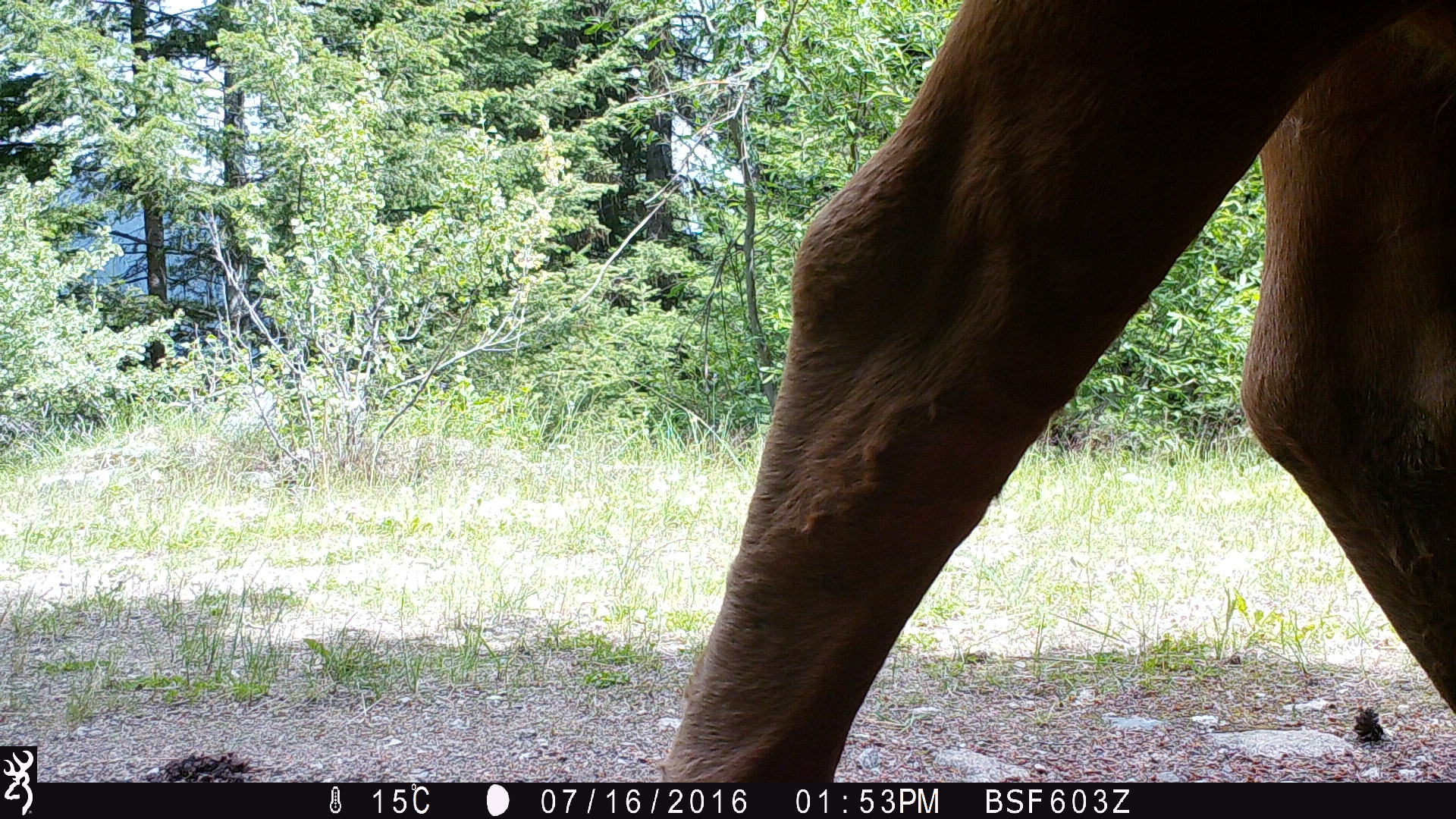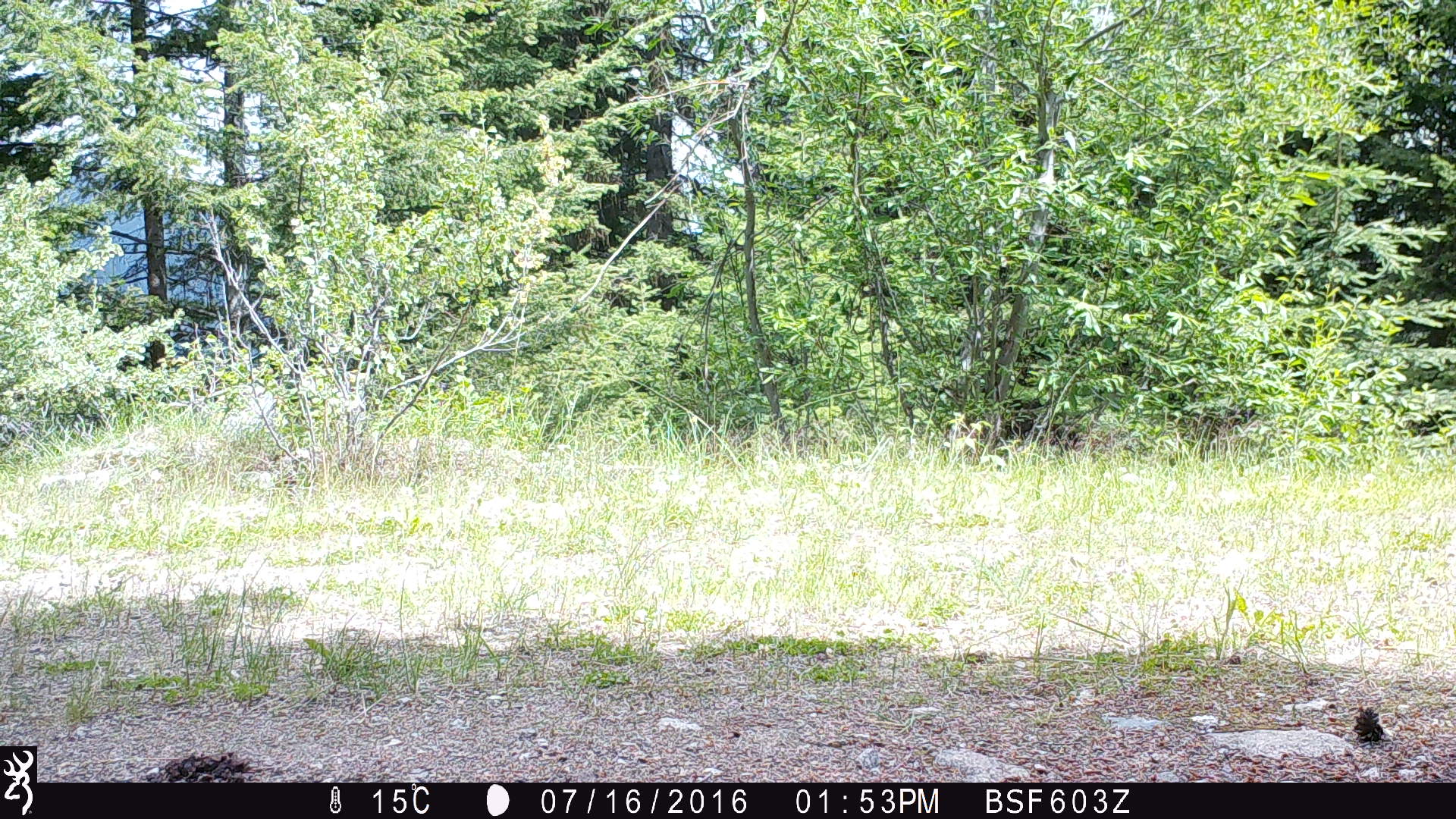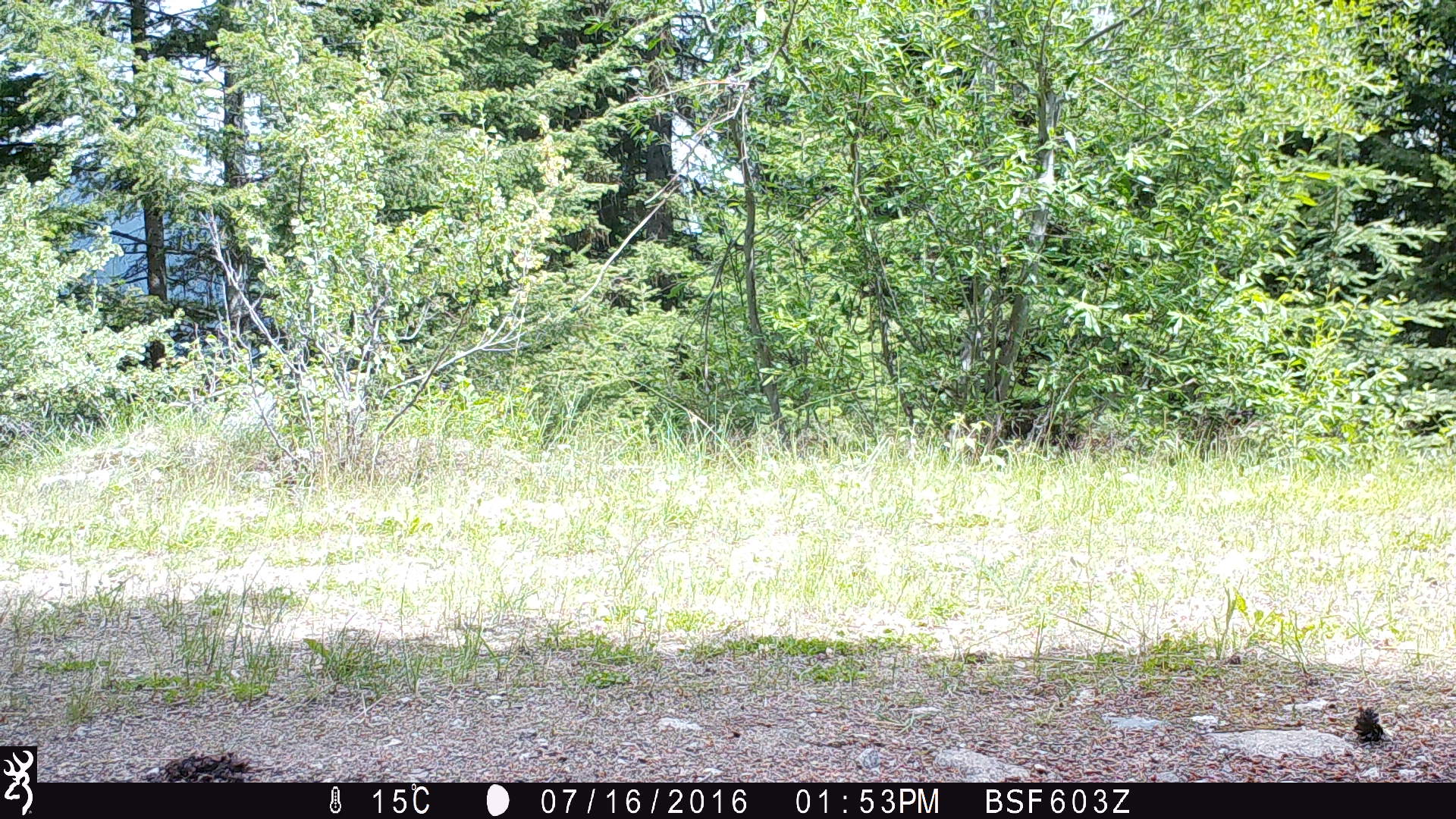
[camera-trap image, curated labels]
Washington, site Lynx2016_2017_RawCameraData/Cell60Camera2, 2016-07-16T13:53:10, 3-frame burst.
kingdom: Animalia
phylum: Chordata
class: Mammalia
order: Artiodactyla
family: Bovidae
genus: Bos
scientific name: Bos taurus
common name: domestic cattle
Domestic cattle (Bos taurus). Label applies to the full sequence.